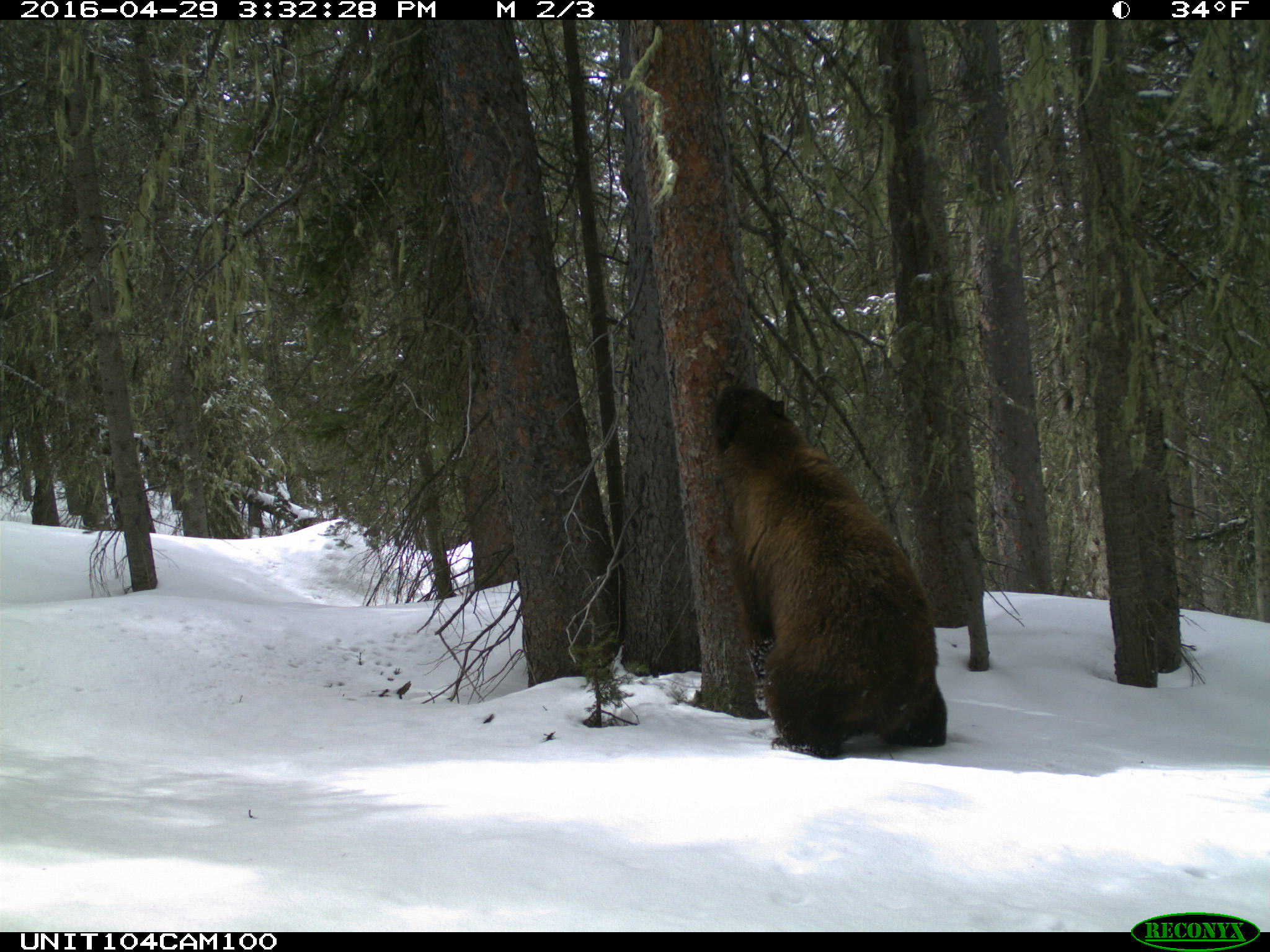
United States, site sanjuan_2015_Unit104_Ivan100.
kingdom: Animalia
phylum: Chordata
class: Mammalia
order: Carnivora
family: Ursidae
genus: Ursus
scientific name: Ursus americanus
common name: american black bear